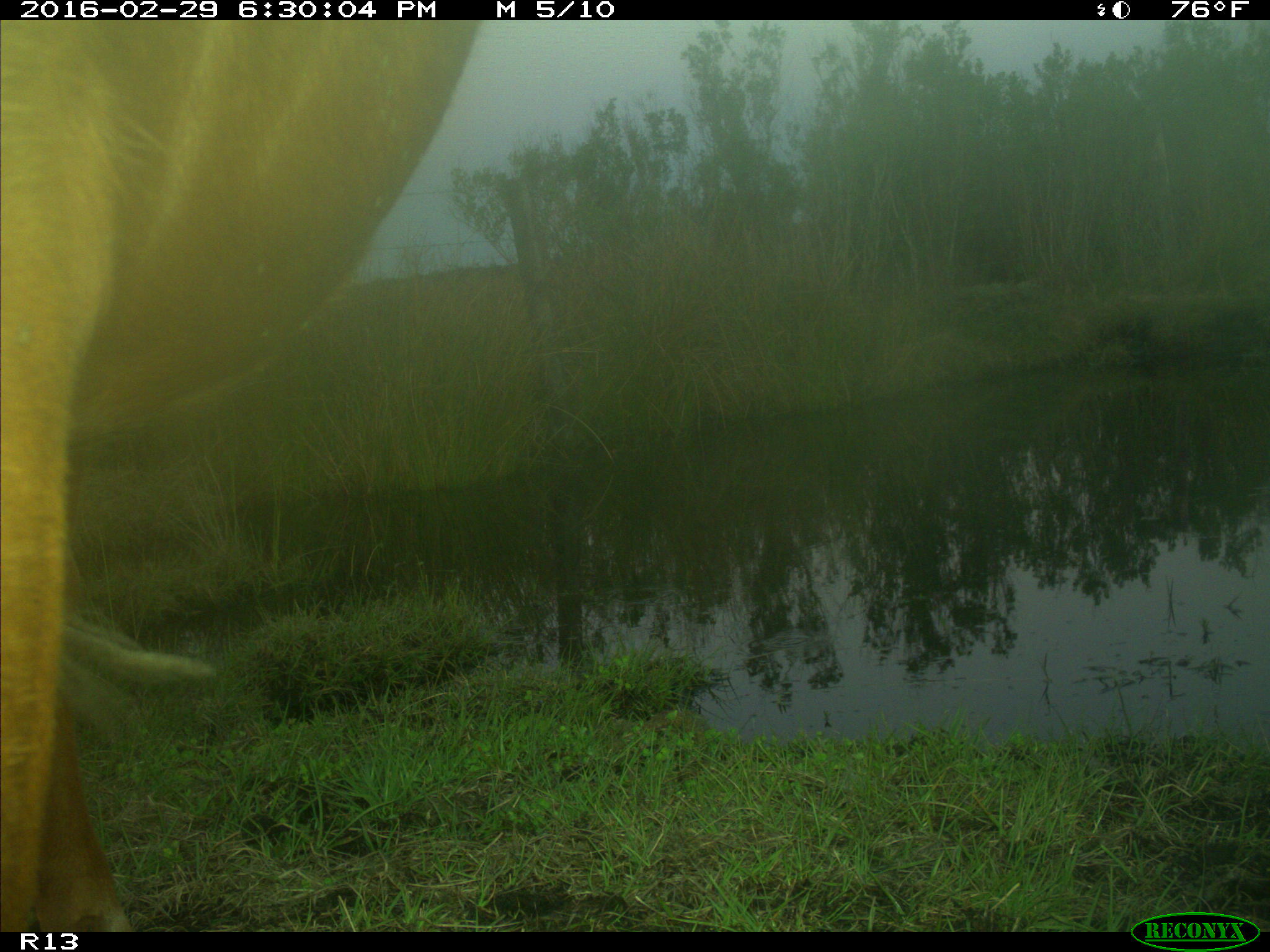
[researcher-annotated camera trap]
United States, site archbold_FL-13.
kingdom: Animalia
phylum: Chordata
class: Mammalia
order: Artiodactyla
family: Bovidae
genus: Bos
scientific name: Bos taurus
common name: domestic cow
Bos taurus (domestic cow).